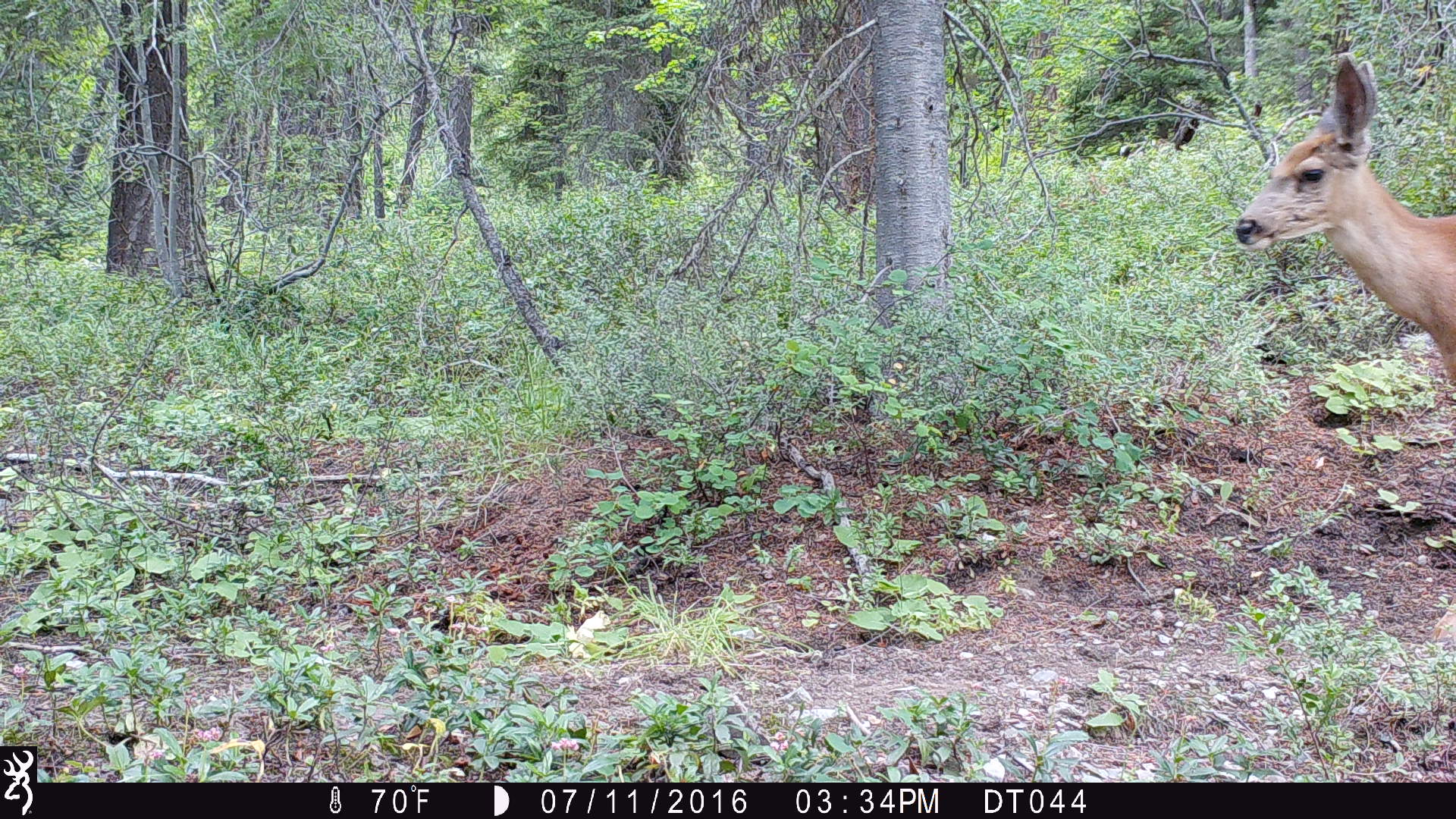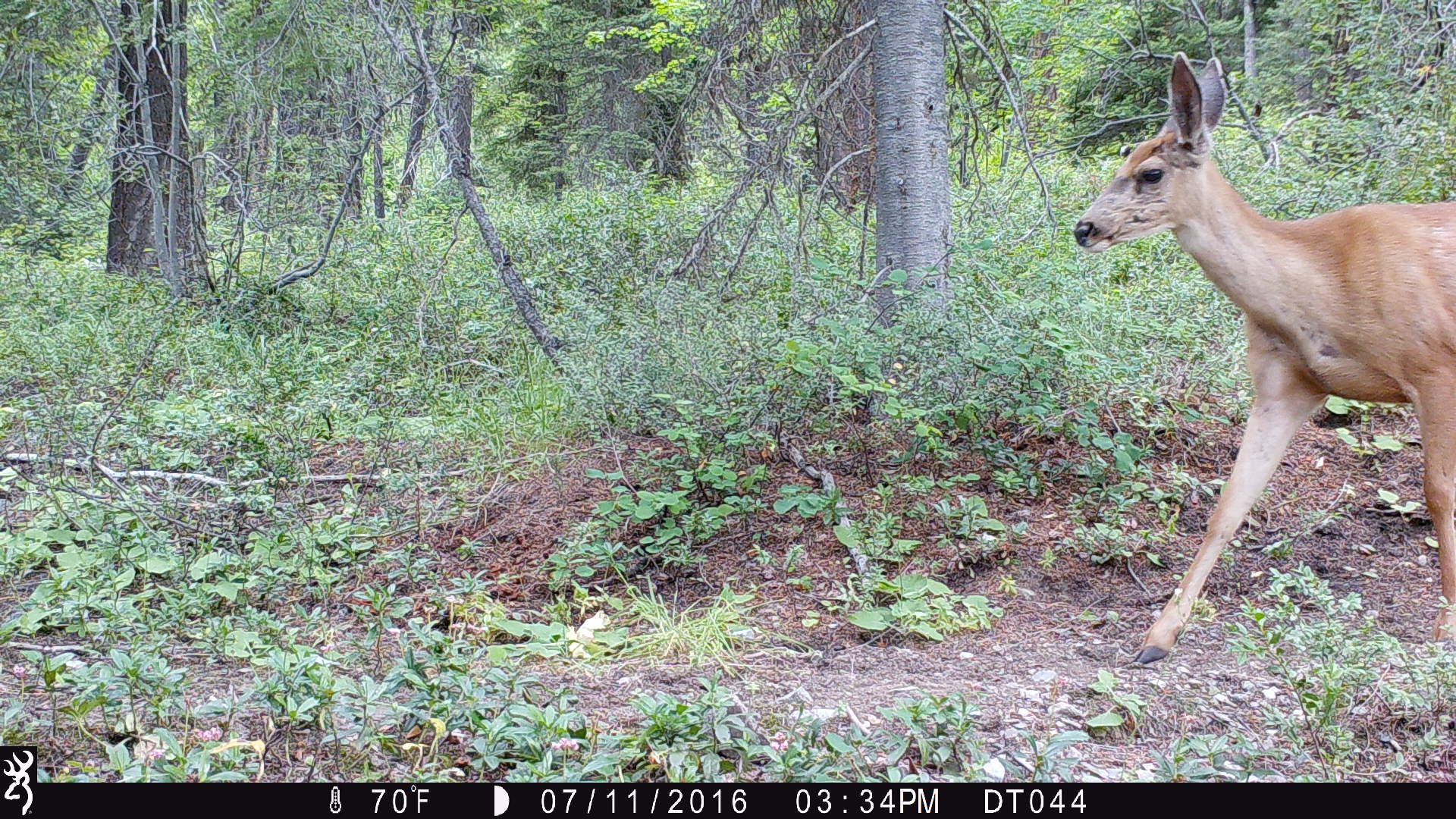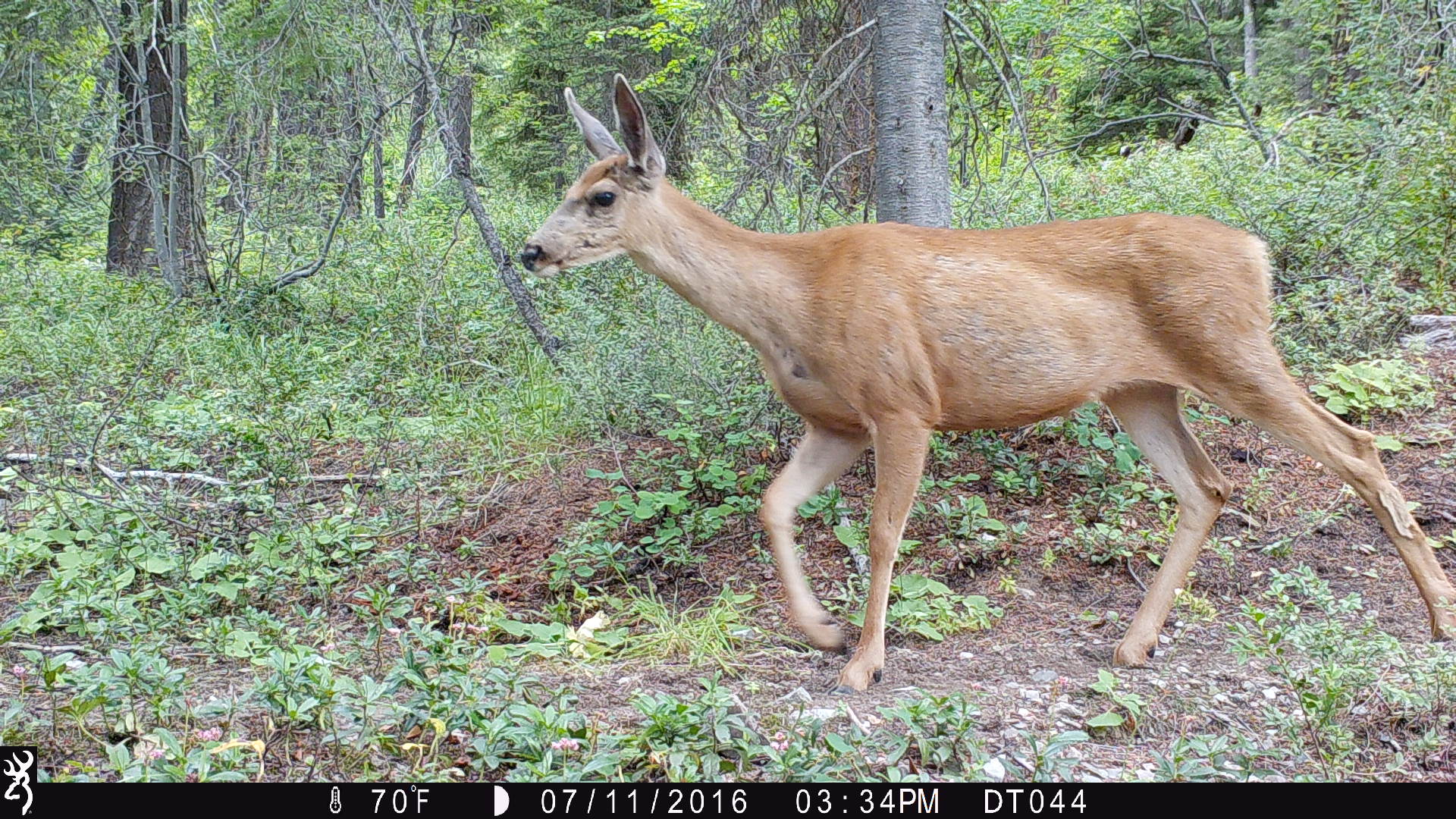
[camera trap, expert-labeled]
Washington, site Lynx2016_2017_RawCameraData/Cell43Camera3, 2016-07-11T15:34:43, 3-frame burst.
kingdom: Animalia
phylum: Chordata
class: Mammalia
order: Artiodactyla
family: Cervidae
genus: Odocoileus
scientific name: Odocoileus hemionus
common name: mule deer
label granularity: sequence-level